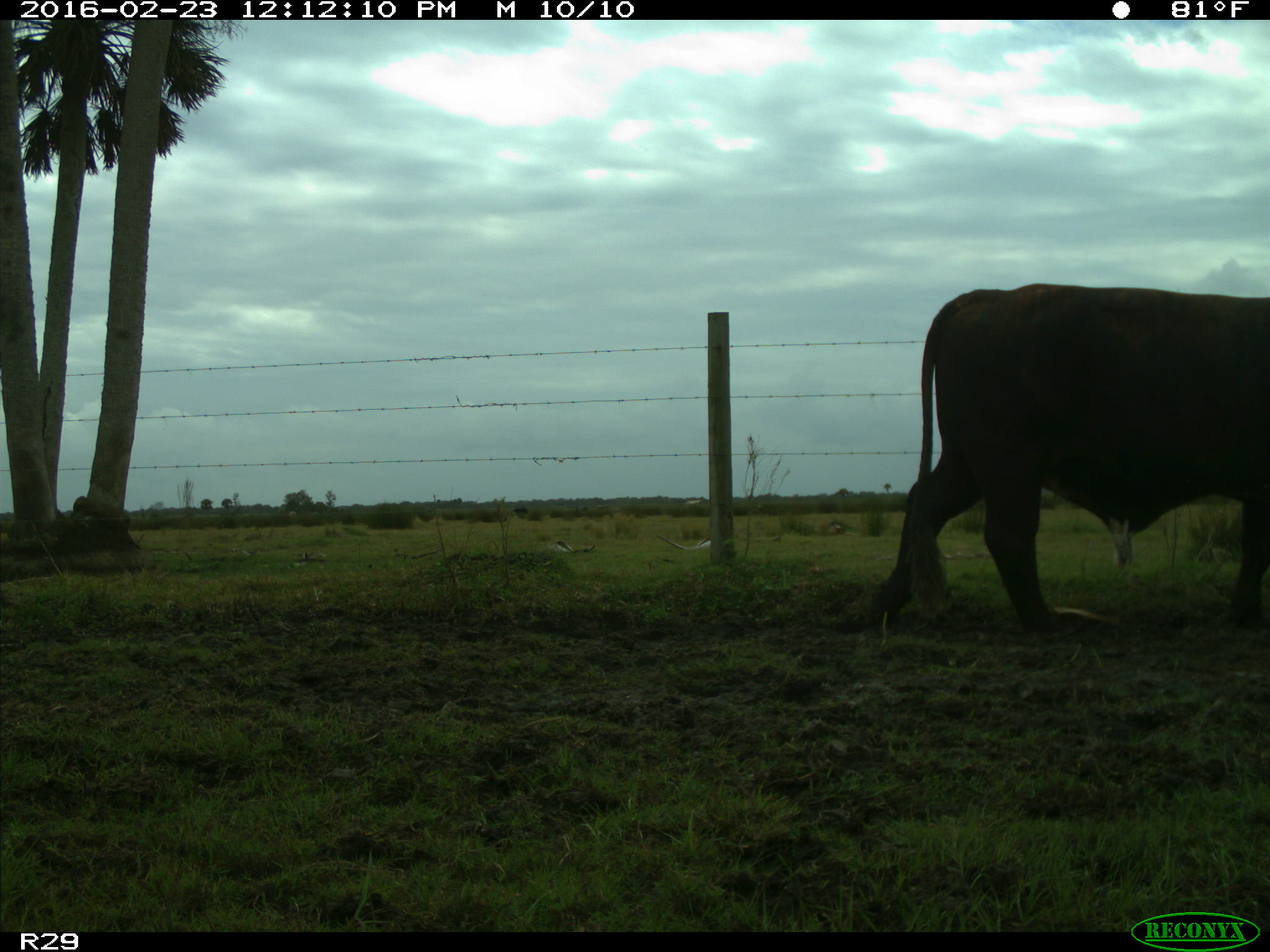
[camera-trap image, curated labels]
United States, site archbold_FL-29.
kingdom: Animalia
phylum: Chordata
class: Mammalia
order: Artiodactyla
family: Bovidae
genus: Bos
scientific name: Bos taurus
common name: domestic cow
Bos taurus (domestic cow).